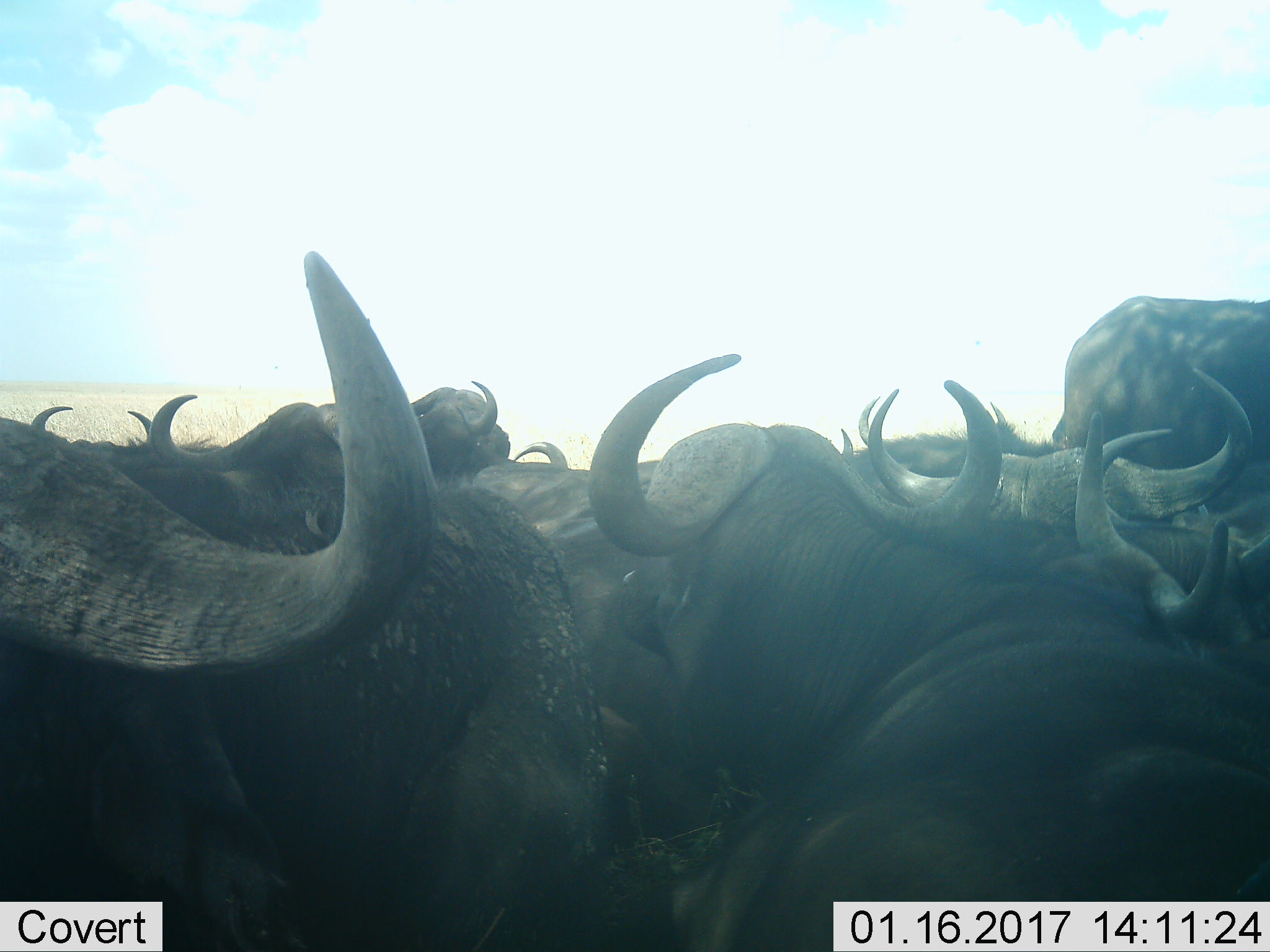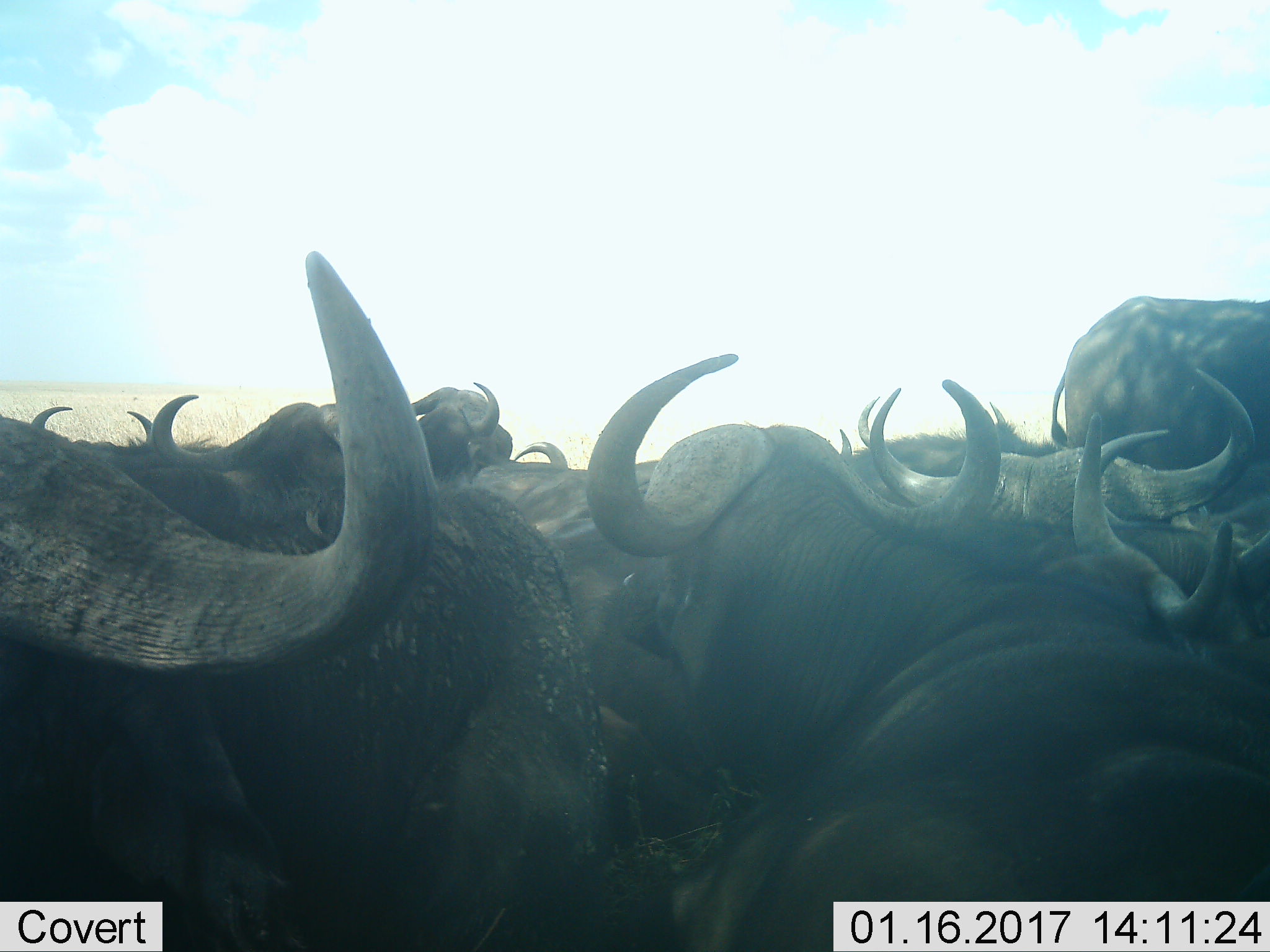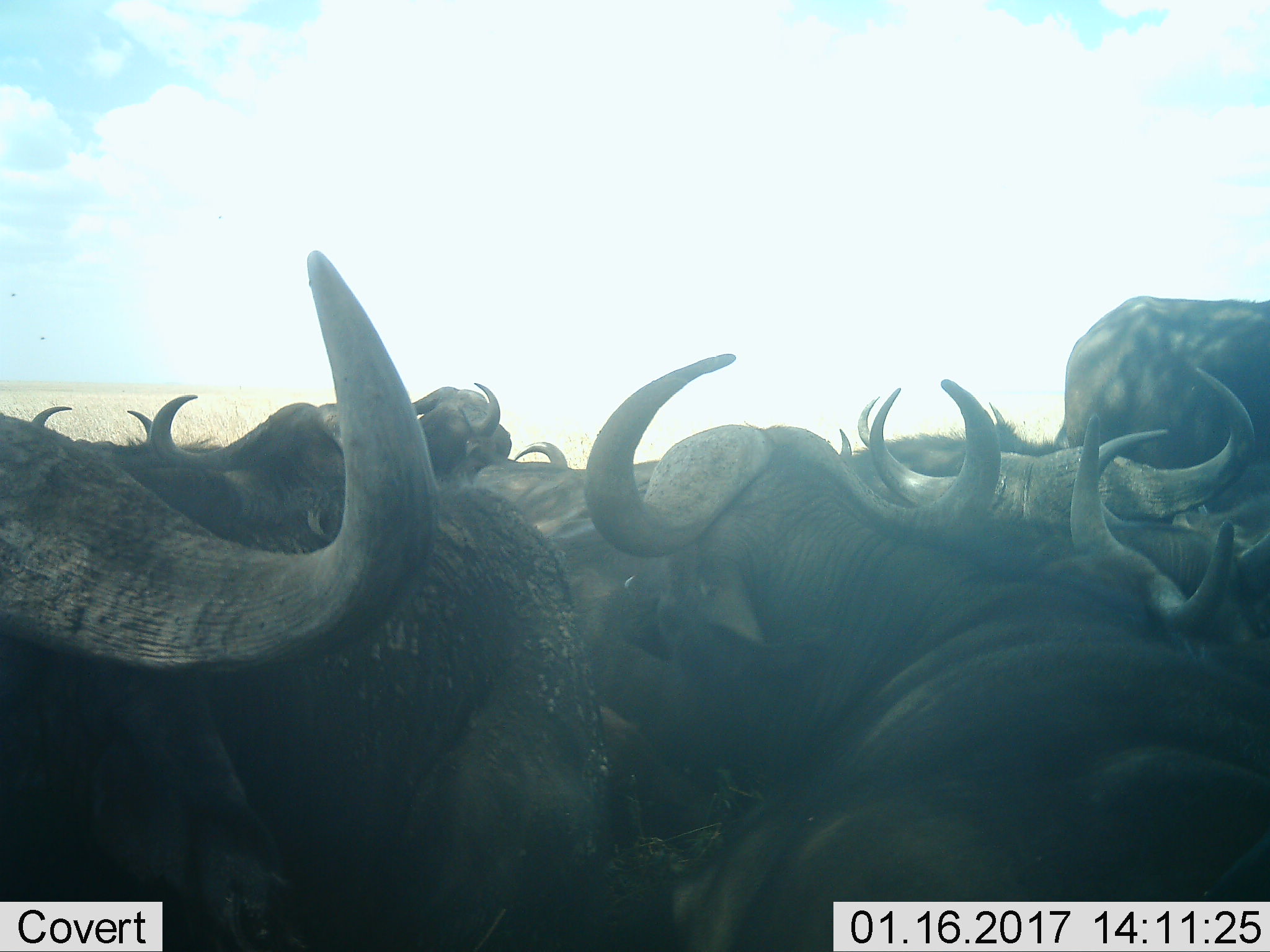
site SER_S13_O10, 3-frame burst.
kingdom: Animalia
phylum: Chordata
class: Mammalia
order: Artiodactyla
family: Bovidae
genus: Syncerus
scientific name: Syncerus caffer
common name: african buffalo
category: buffalo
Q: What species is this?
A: Buffalo (african buffalo) (Syncerus caffer).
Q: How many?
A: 11-50.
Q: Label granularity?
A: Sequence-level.